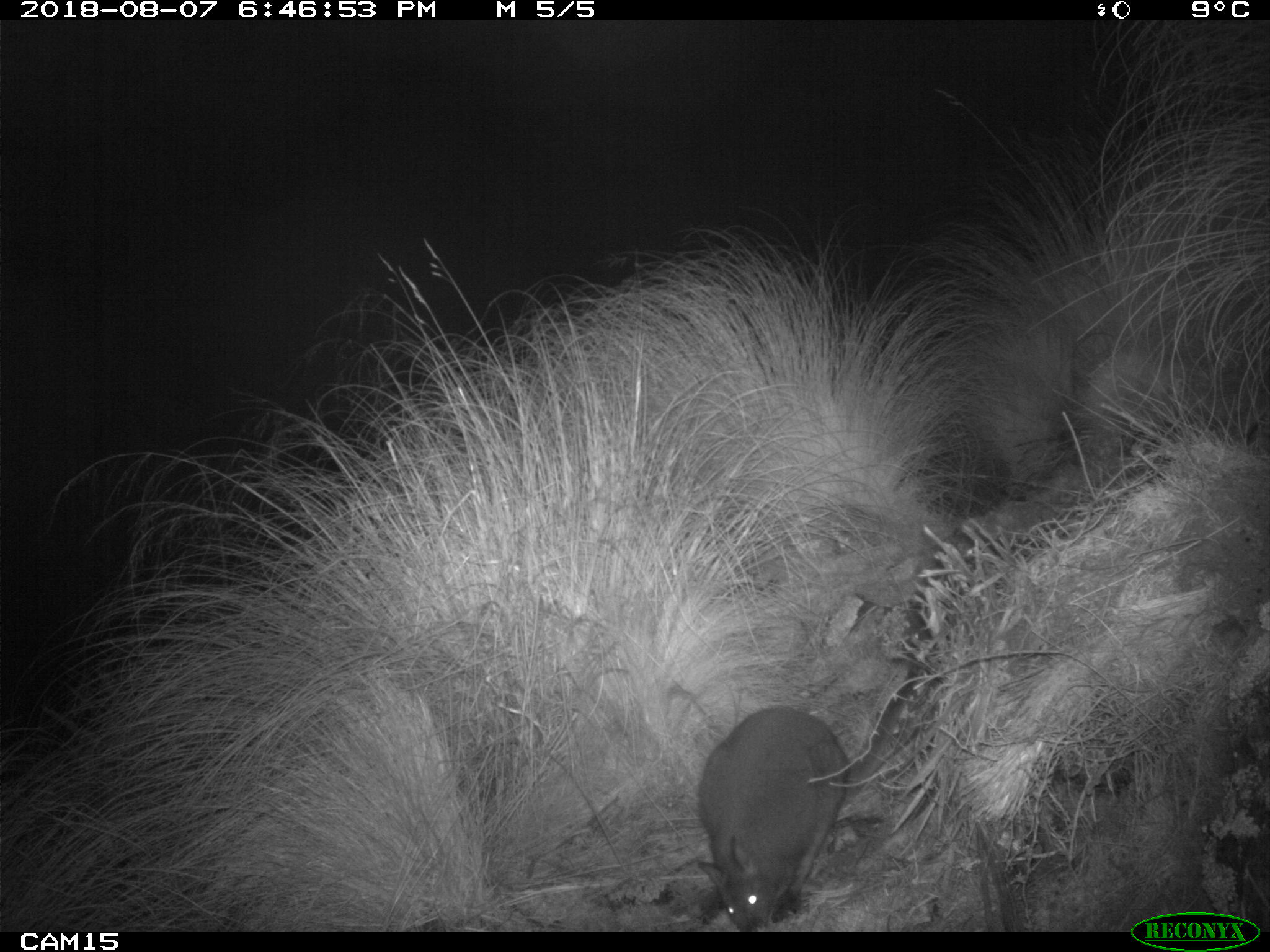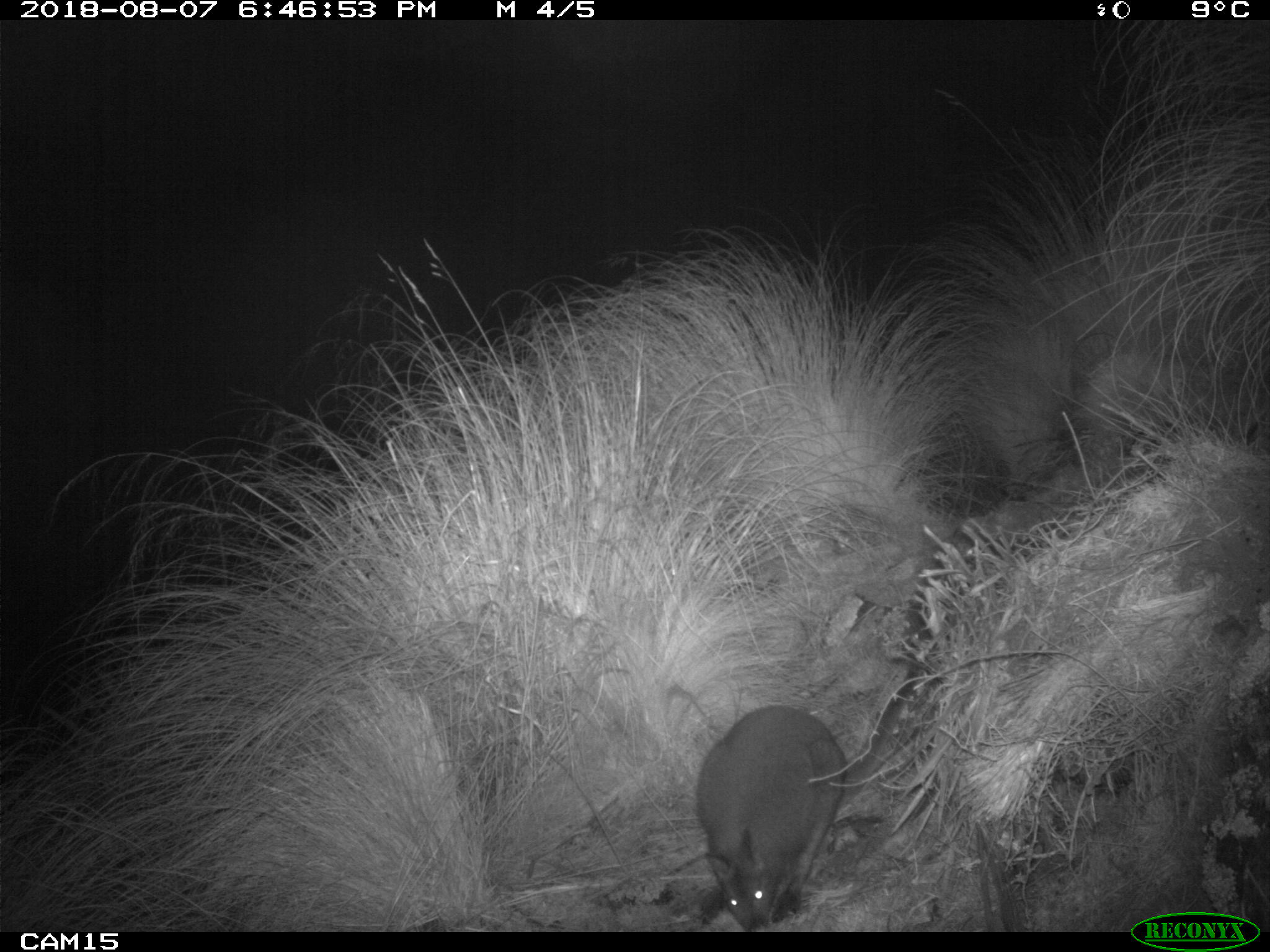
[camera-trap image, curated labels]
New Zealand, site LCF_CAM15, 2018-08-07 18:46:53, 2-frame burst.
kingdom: Animalia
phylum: Chordata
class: Mammalia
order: Diprotodontia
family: Macropodidae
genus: Notamacropus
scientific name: Notamacropus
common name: wallaby